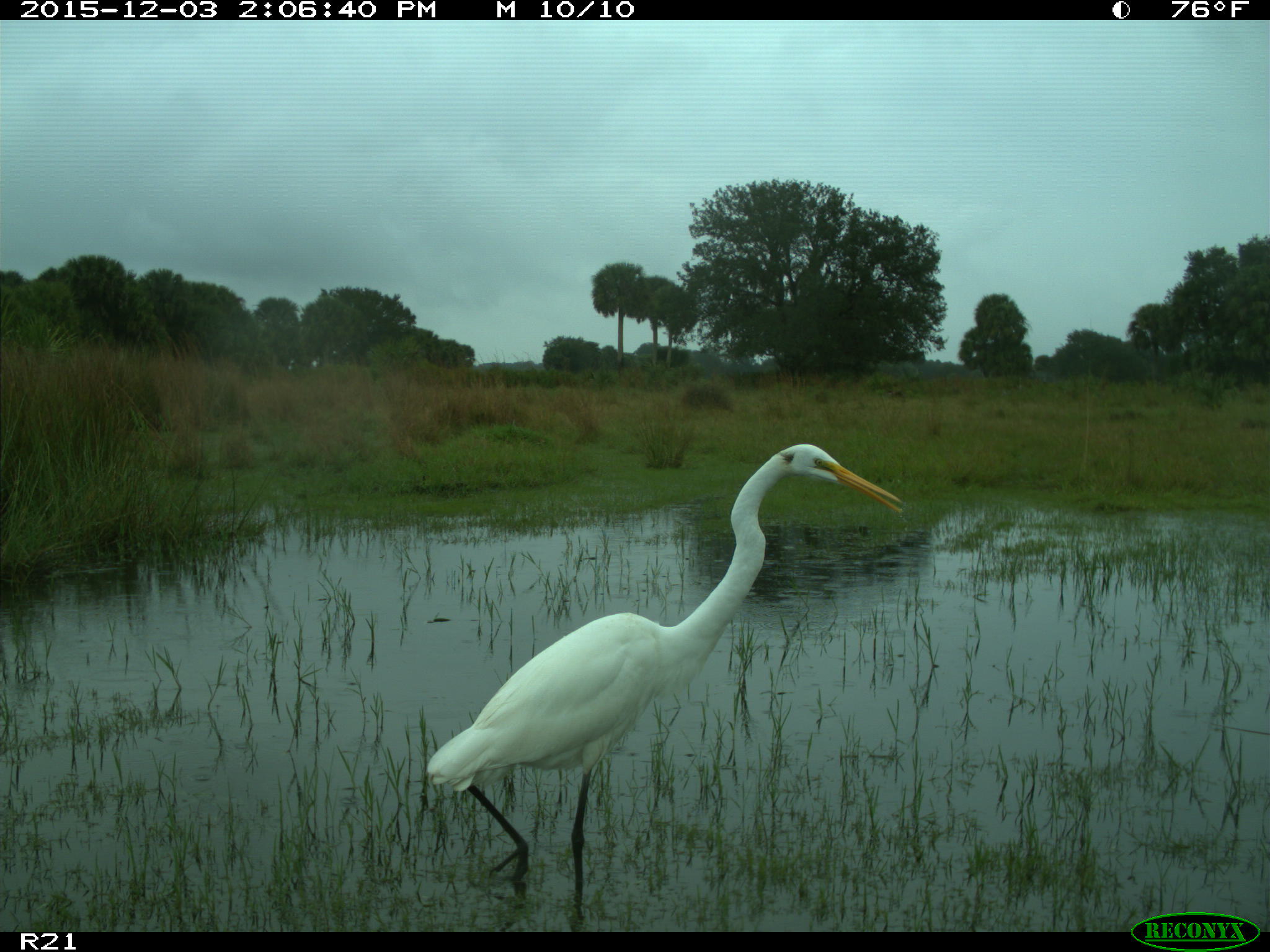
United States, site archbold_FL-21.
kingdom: Animalia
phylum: Chordata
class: Aves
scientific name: Aves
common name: birds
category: unidentified bird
Unidentified bird (birds) (Aves).